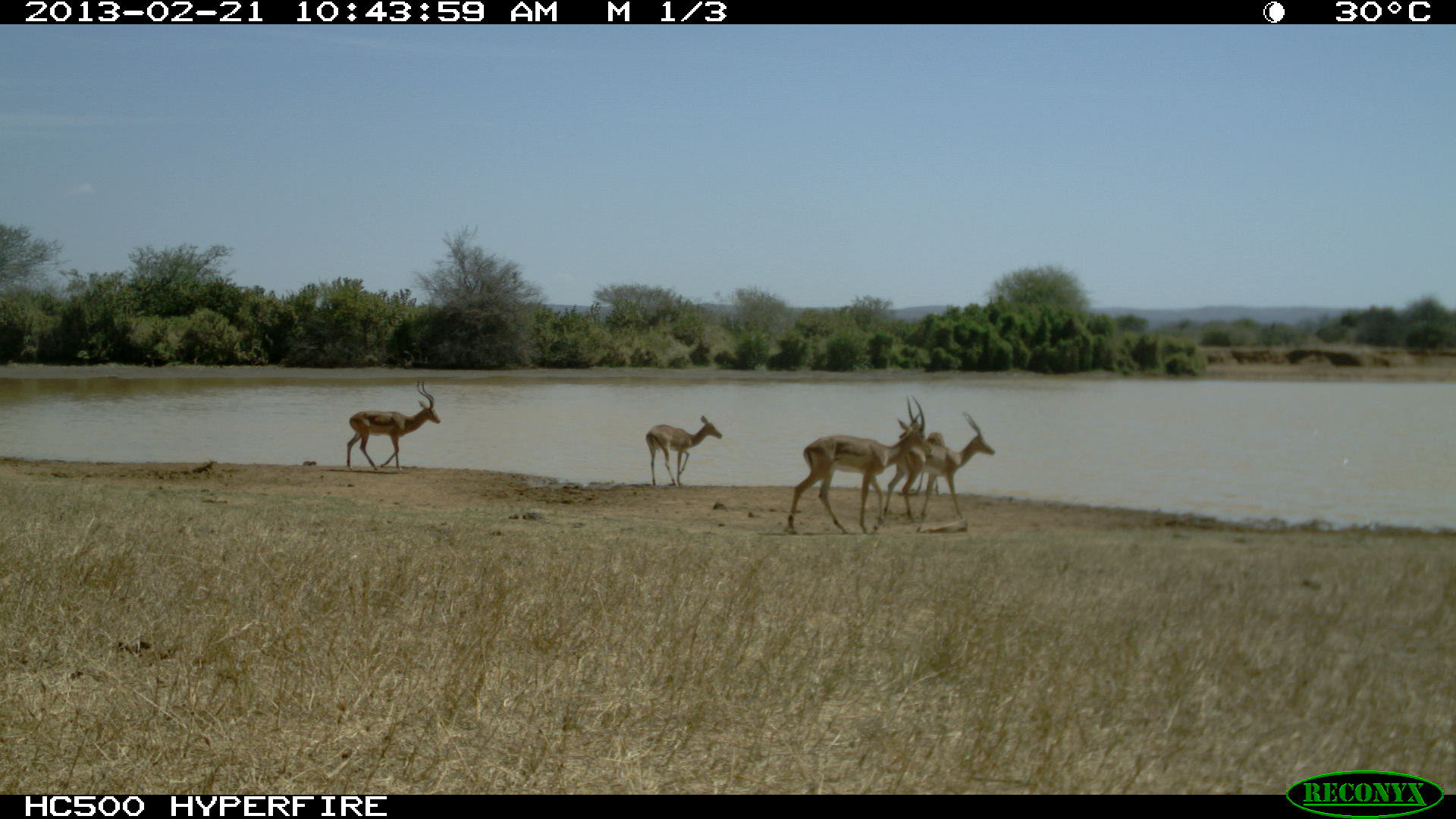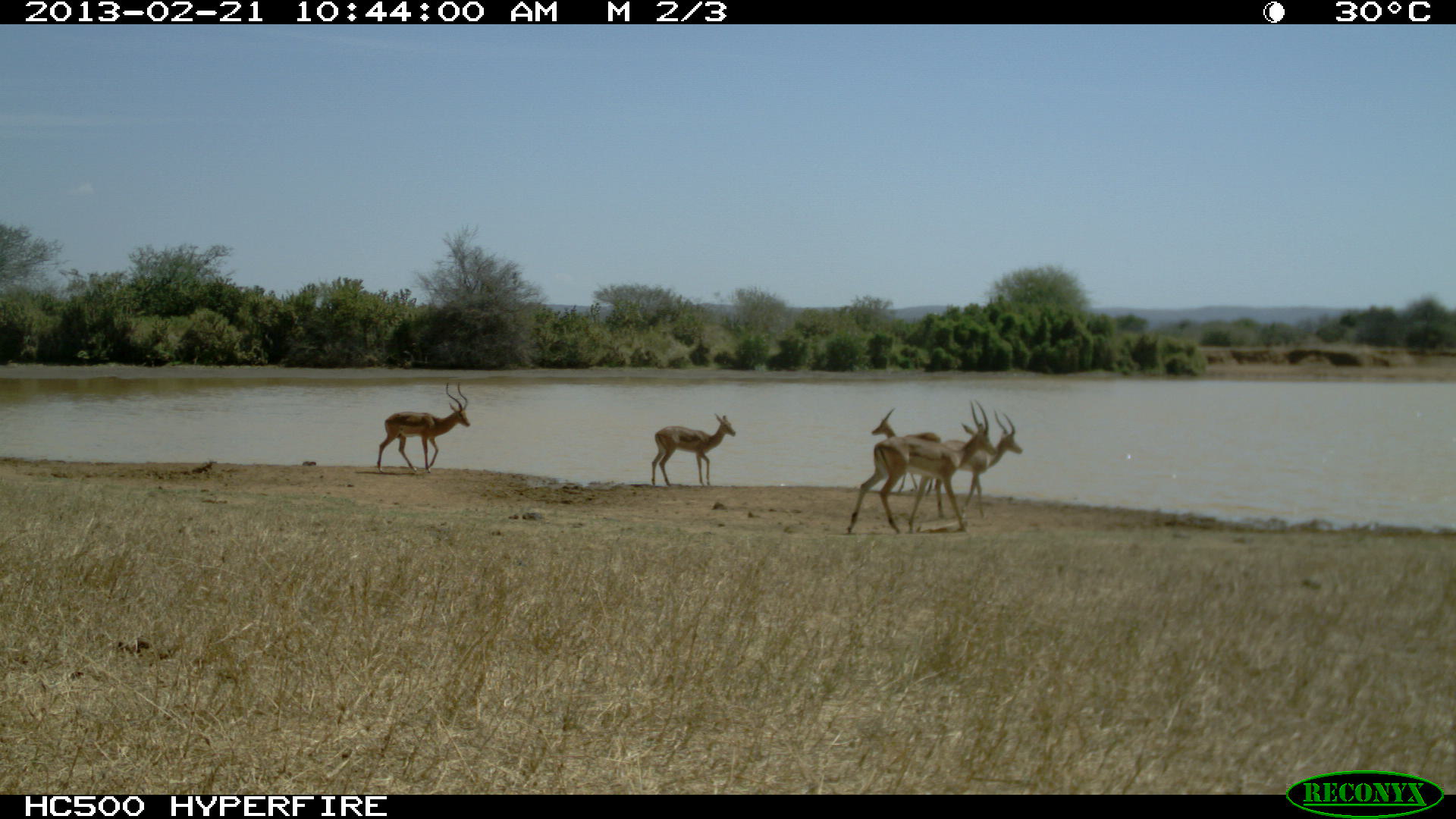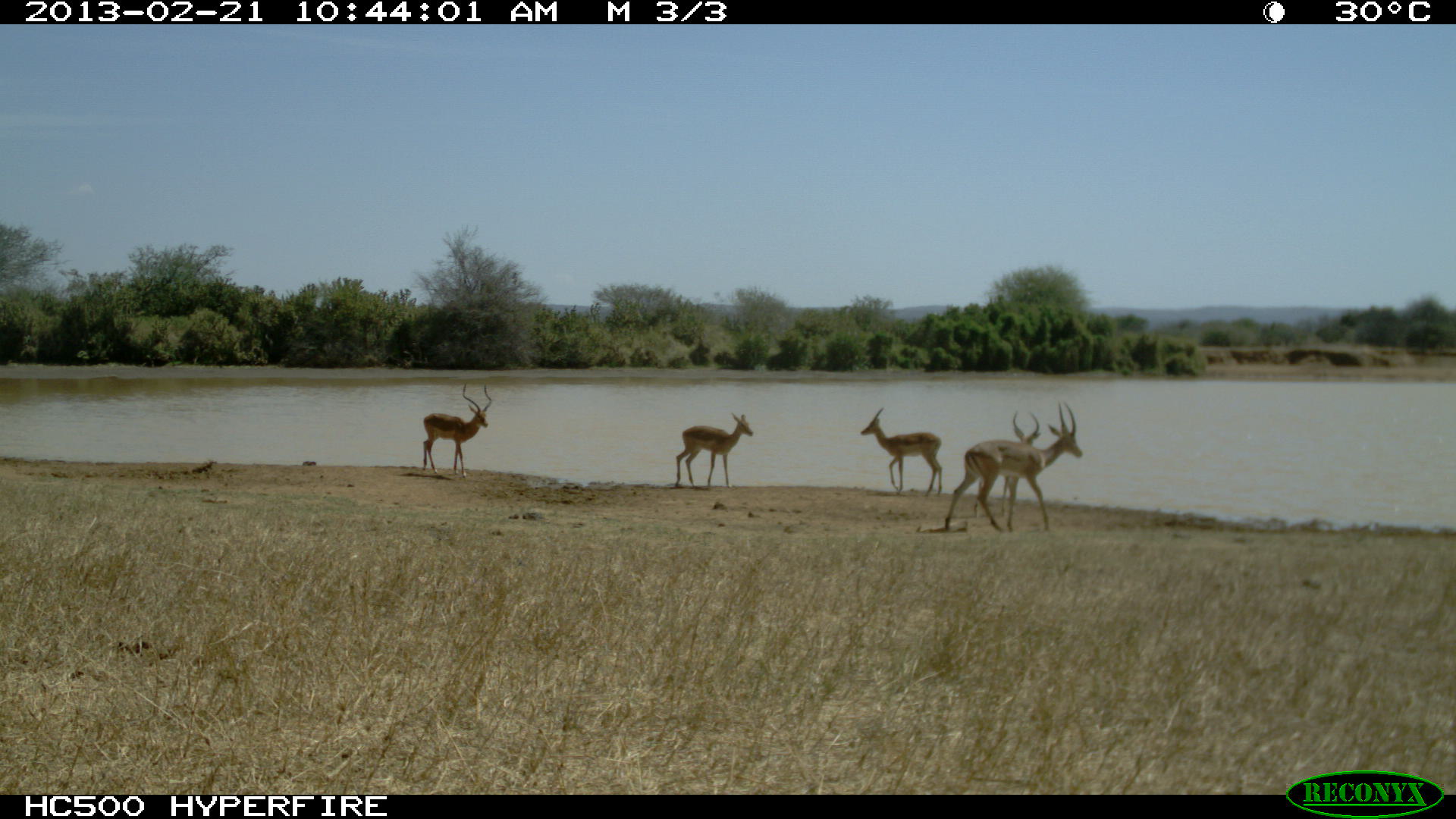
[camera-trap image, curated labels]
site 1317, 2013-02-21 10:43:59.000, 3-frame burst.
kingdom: Animalia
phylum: Chordata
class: Mammalia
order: Artiodactyla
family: Bovidae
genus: Aepyceros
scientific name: Aepyceros melampus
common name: impala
Aepyceros melampus (impala), count 5.